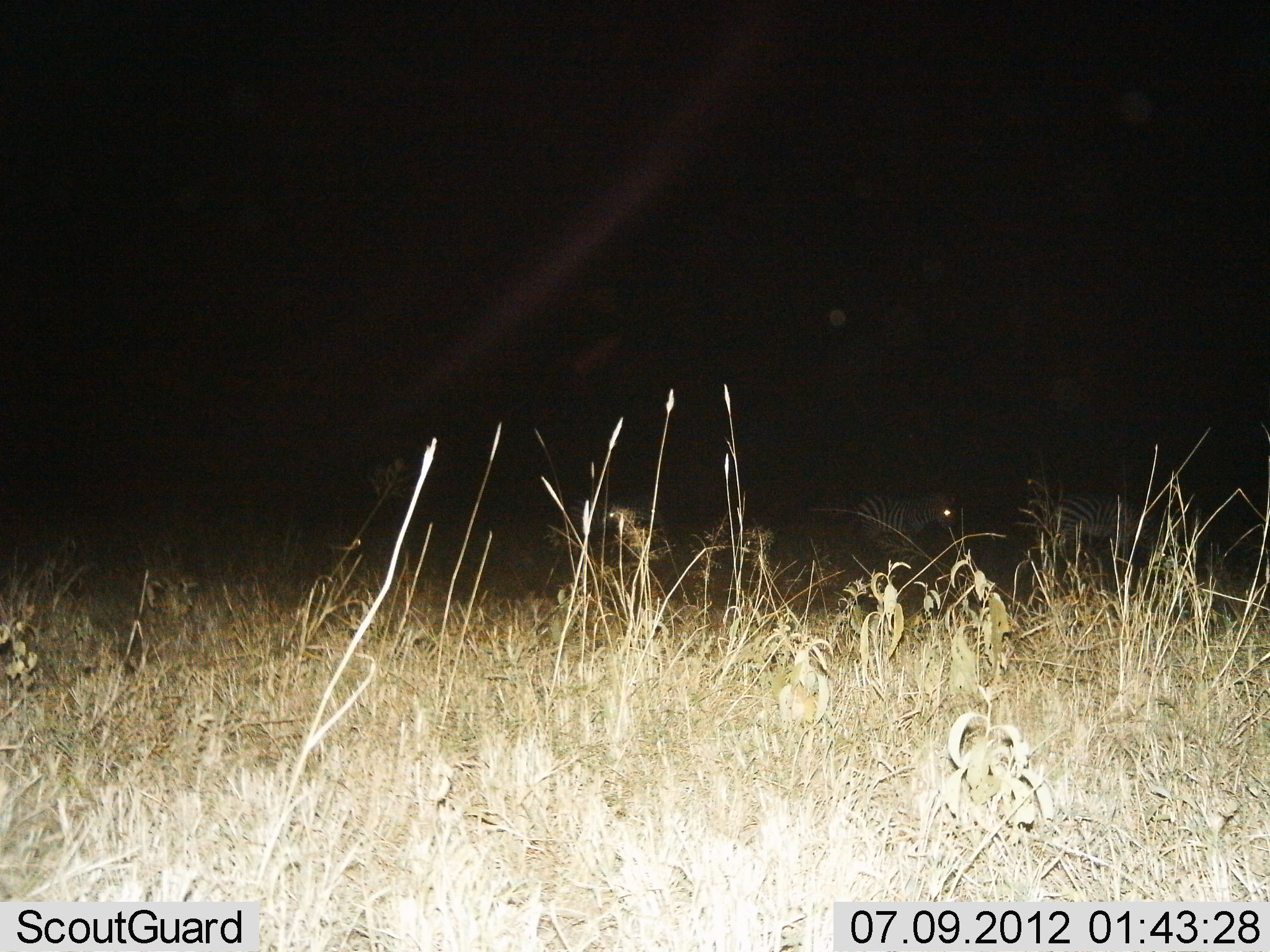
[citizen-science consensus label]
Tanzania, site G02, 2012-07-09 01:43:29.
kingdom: Animalia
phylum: Chordata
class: Mammalia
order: Perissodactyla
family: Equidae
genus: Equus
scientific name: Equus quagga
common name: plains zebra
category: zebra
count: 2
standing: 80%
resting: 0%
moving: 40%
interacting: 0%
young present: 0%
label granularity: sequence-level